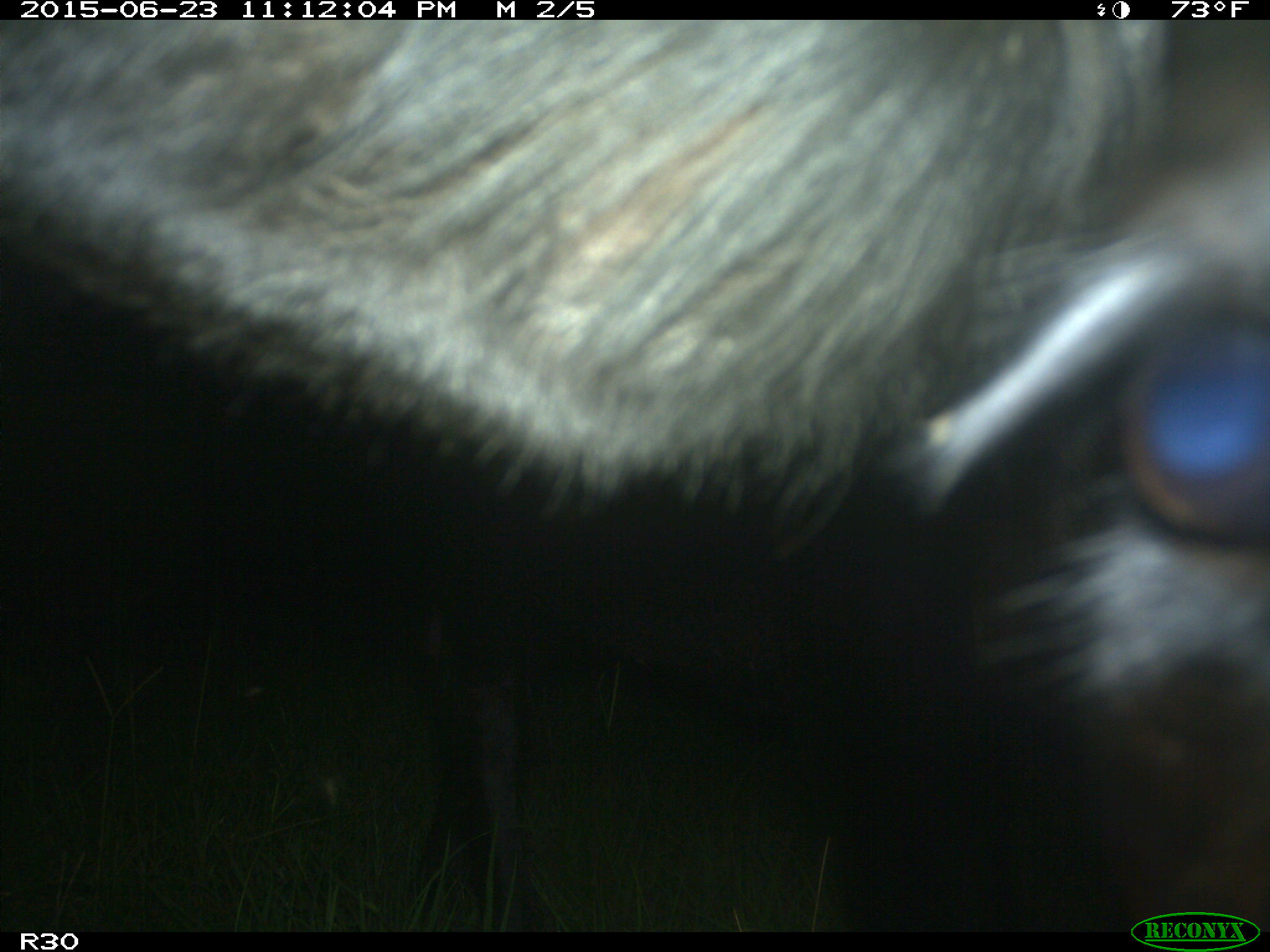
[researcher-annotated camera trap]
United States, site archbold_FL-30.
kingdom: Animalia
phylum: Chordata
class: Mammalia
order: Artiodactyla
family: Bovidae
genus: Bos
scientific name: Bos taurus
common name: domestic cow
Bos taurus (domestic cow).